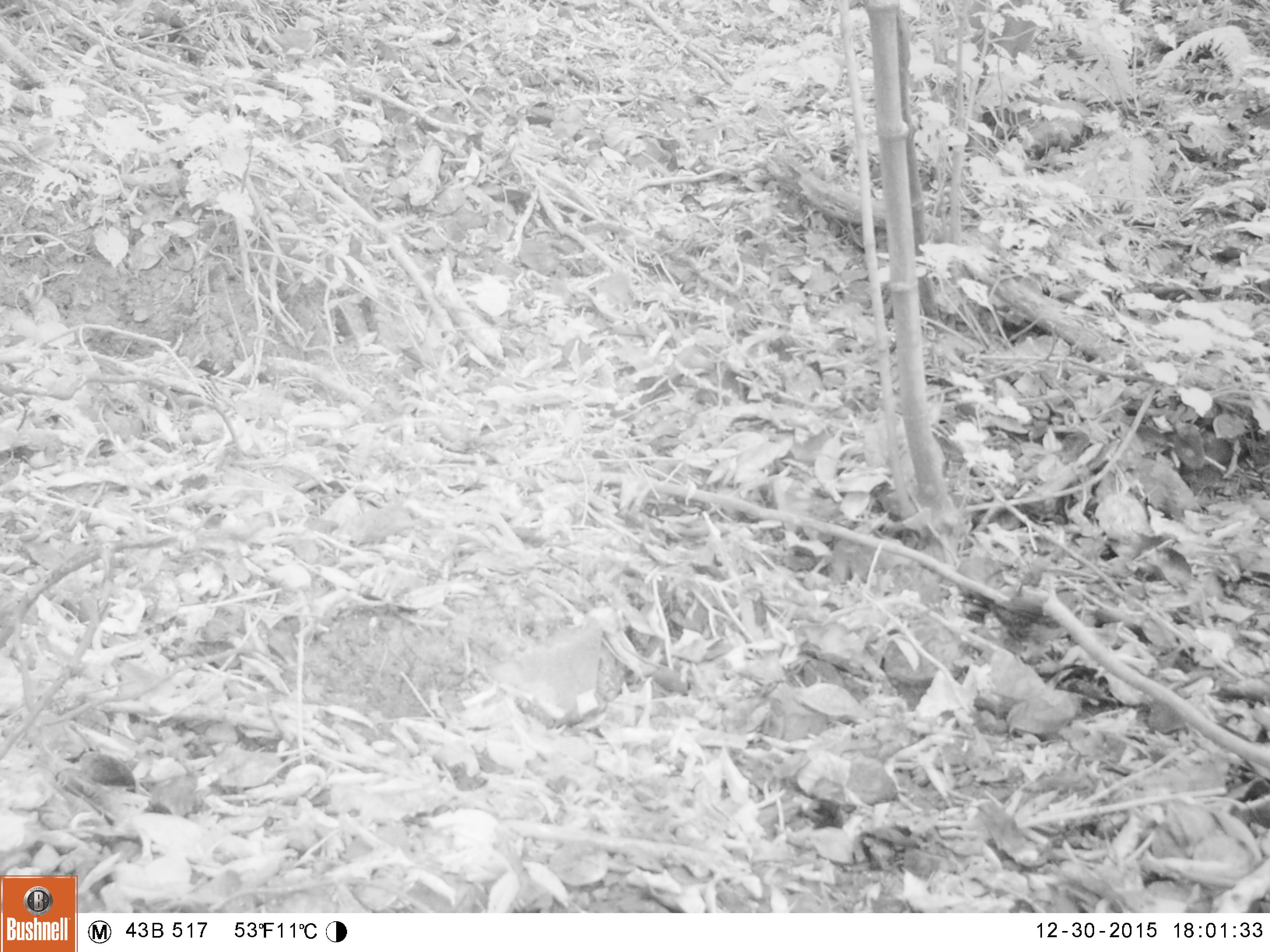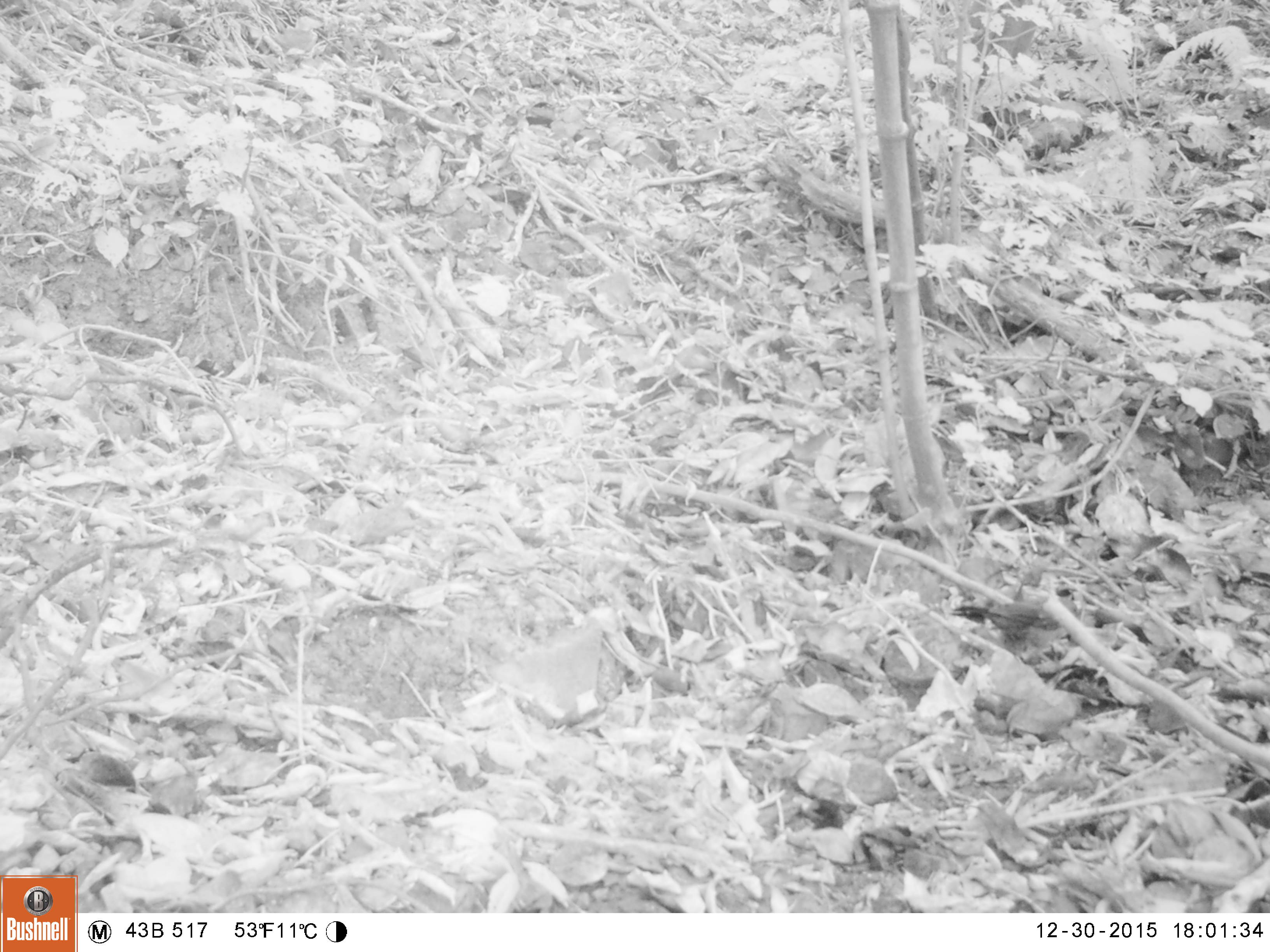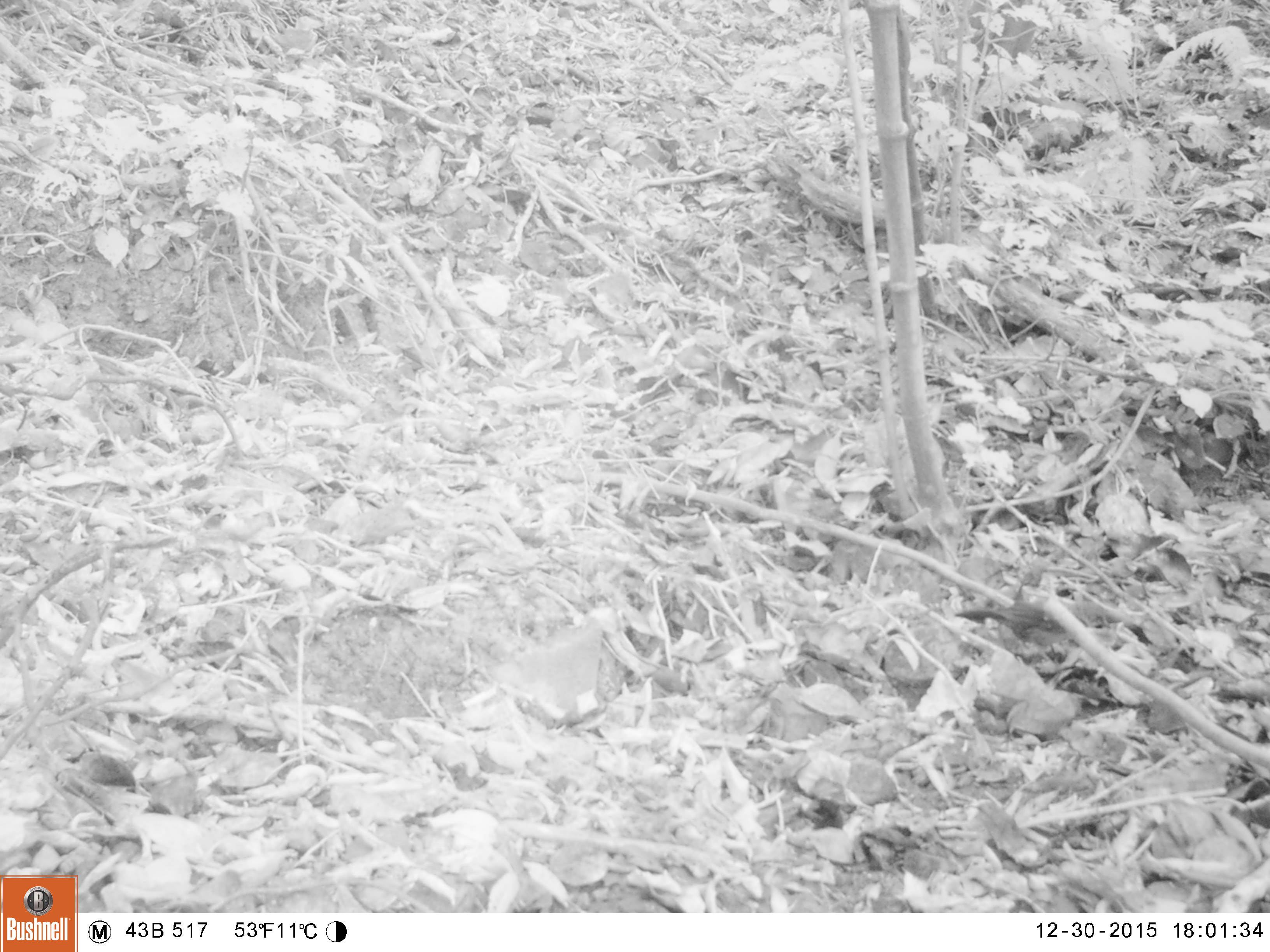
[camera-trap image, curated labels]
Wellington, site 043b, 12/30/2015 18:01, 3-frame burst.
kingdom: Animalia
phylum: Chordata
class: Aves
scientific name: Aves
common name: bird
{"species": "bird (Aves)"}